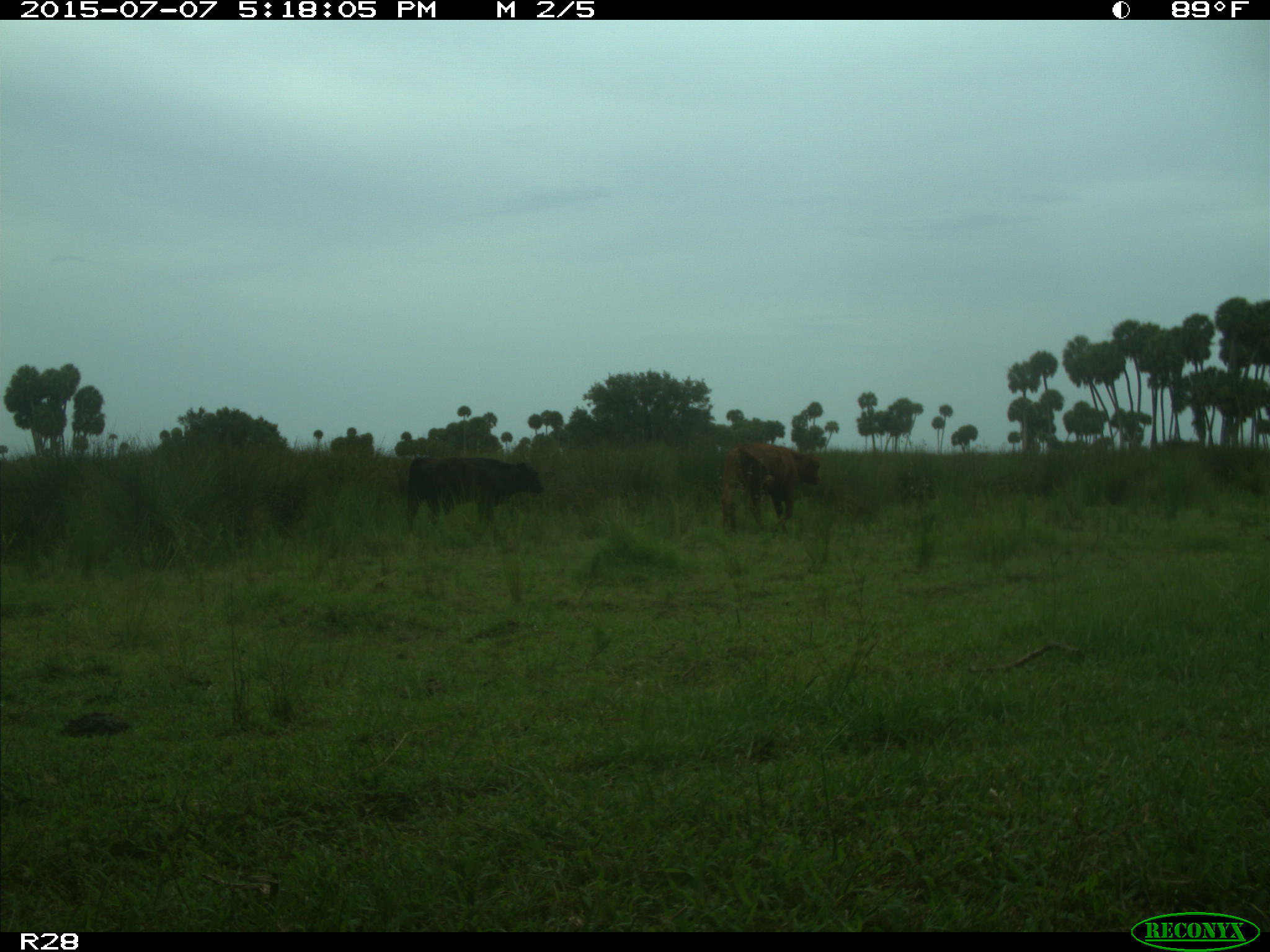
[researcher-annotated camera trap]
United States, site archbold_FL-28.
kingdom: Animalia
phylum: Chordata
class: Mammalia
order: Artiodactyla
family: Bovidae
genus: Bos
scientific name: Bos taurus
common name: domestic cow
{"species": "Bos taurus (domestic cow)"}